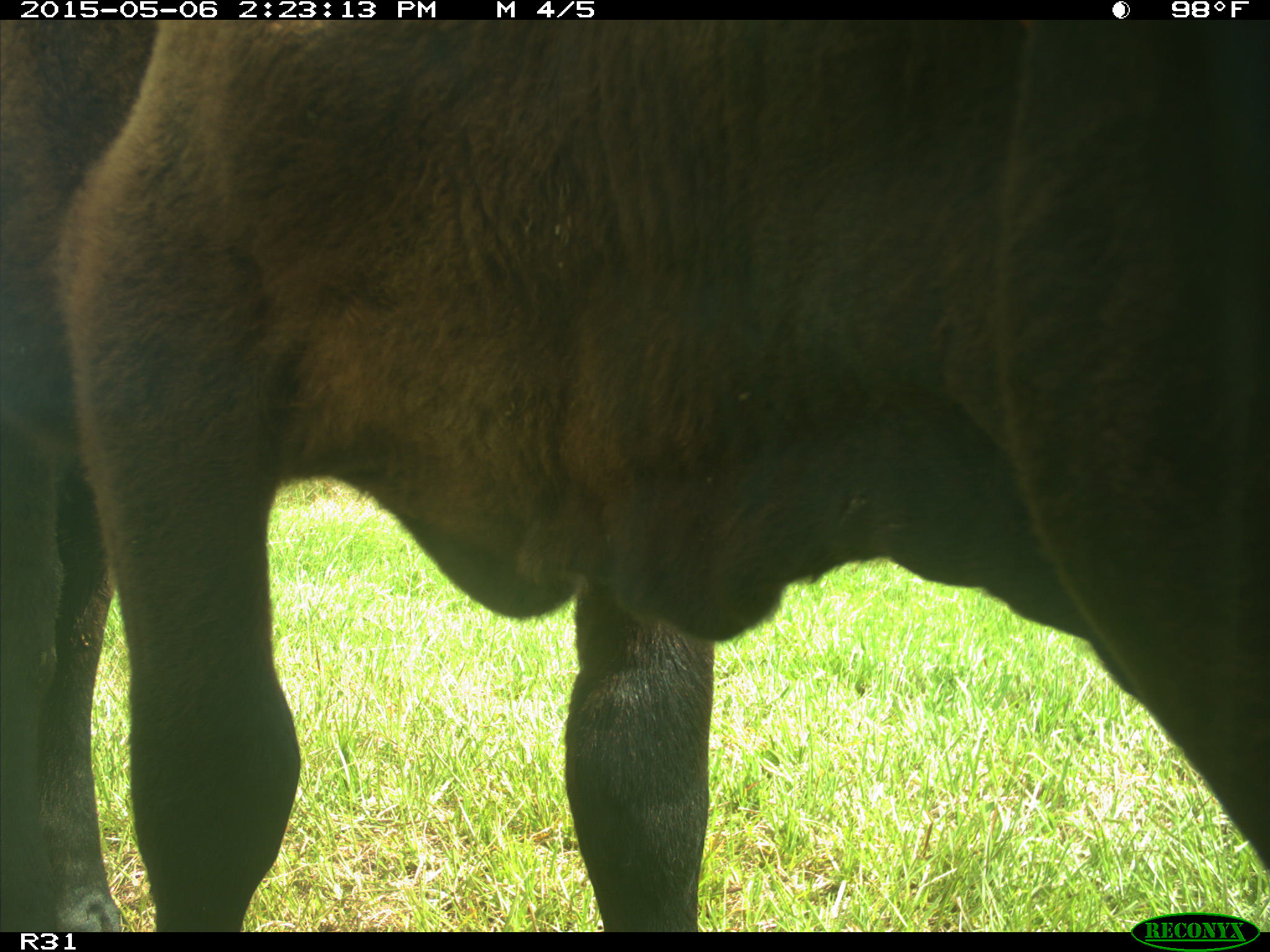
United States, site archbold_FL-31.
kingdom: Animalia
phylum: Chordata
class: Mammalia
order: Artiodactyla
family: Bovidae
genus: Bos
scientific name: Bos taurus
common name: domestic cow